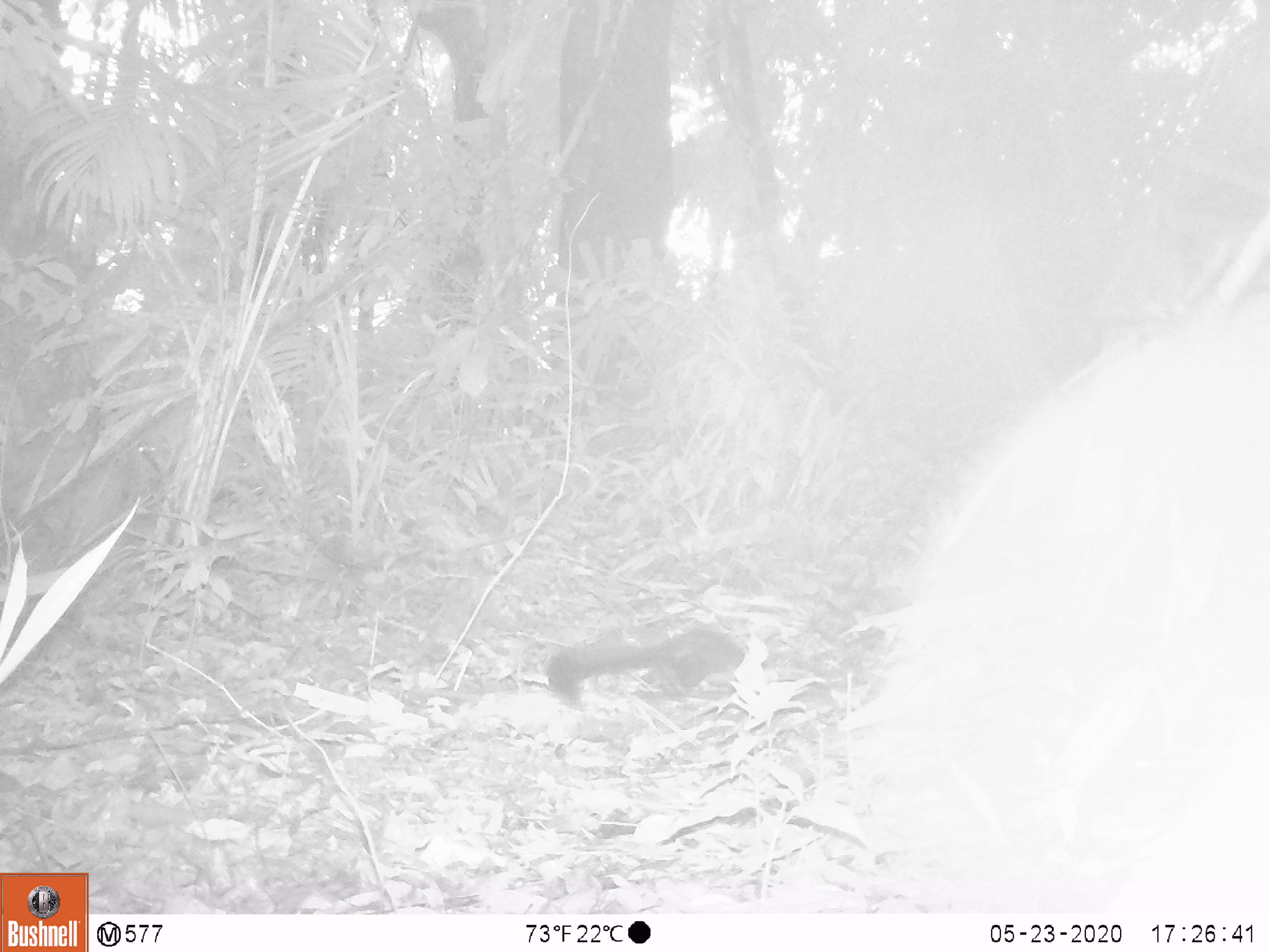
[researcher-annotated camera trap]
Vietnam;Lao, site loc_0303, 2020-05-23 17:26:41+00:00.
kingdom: Animalia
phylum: Chordata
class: Mammalia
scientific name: Mammalia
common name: mammal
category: unidentified small mammal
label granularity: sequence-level